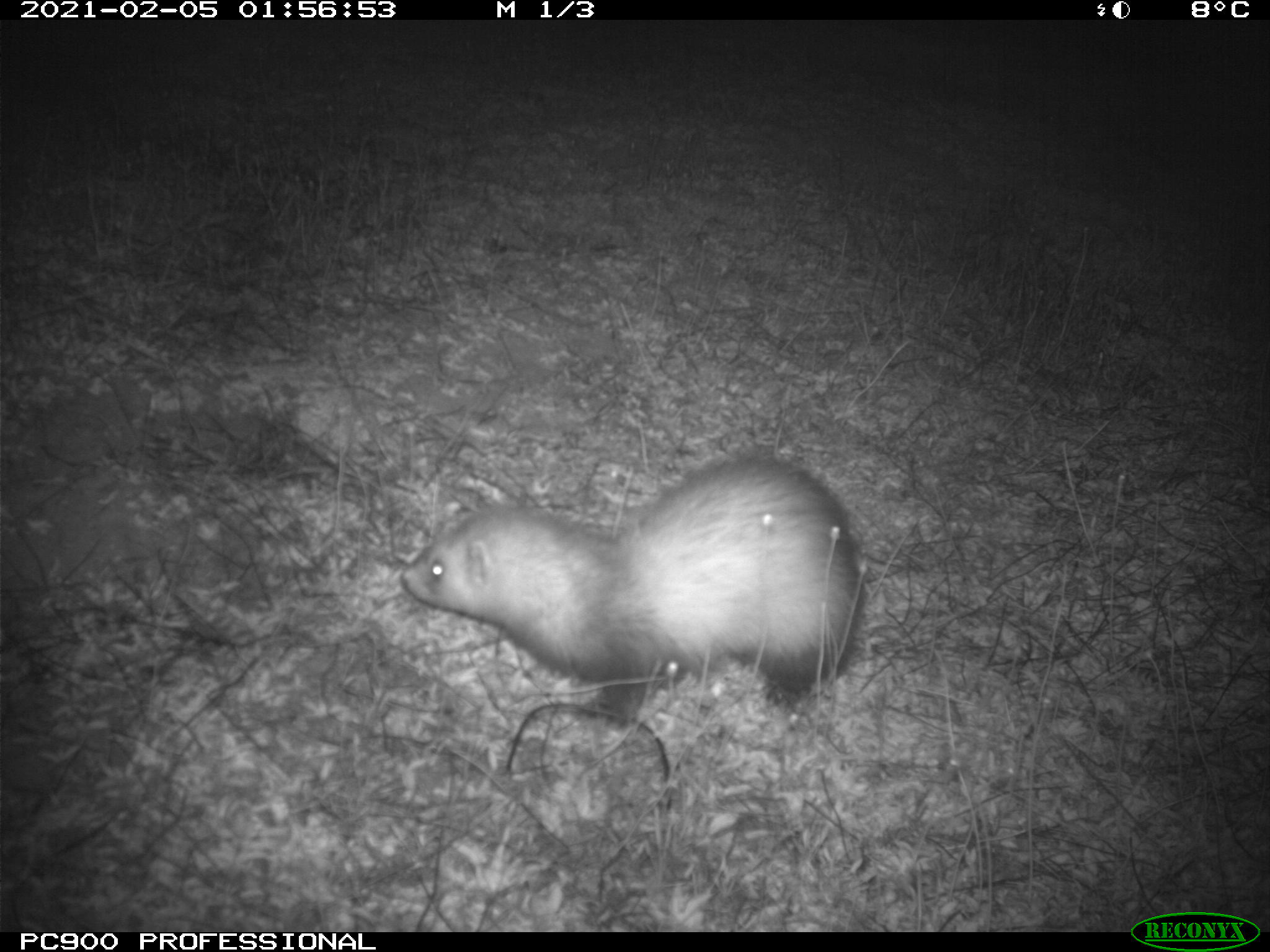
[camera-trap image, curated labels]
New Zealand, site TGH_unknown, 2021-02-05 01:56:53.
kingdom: Animalia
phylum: Chordata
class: Mammalia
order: Carnivora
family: Mustelidae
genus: Mustela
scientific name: Mustela furo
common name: ferret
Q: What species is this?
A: Ferret (Mustela furo).